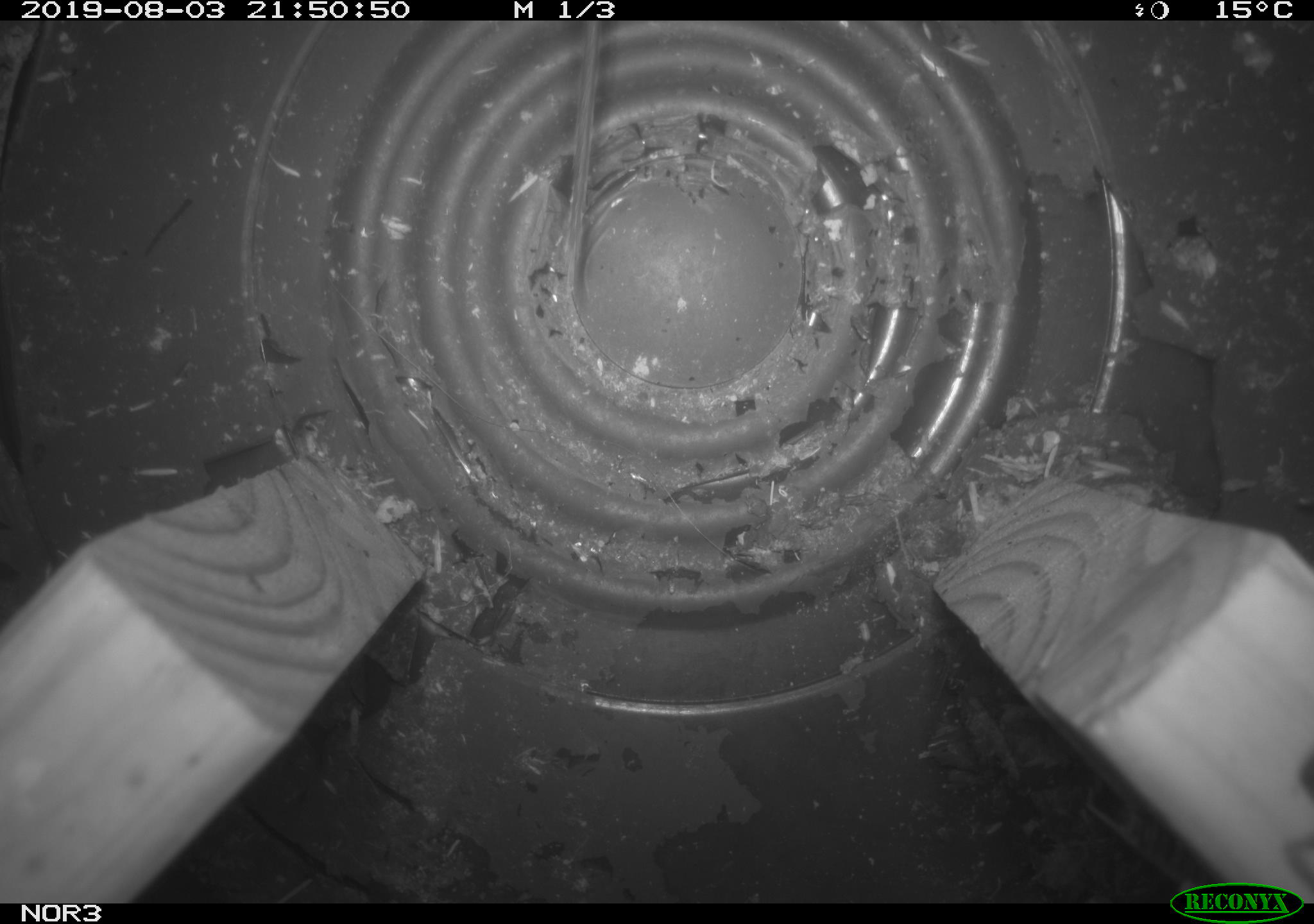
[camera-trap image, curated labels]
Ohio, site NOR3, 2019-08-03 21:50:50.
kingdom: Animalia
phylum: Chordata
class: Mammalia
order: Eulipotyphla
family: Soricidae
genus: Sorex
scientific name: Sorex cinereus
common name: masked shrew